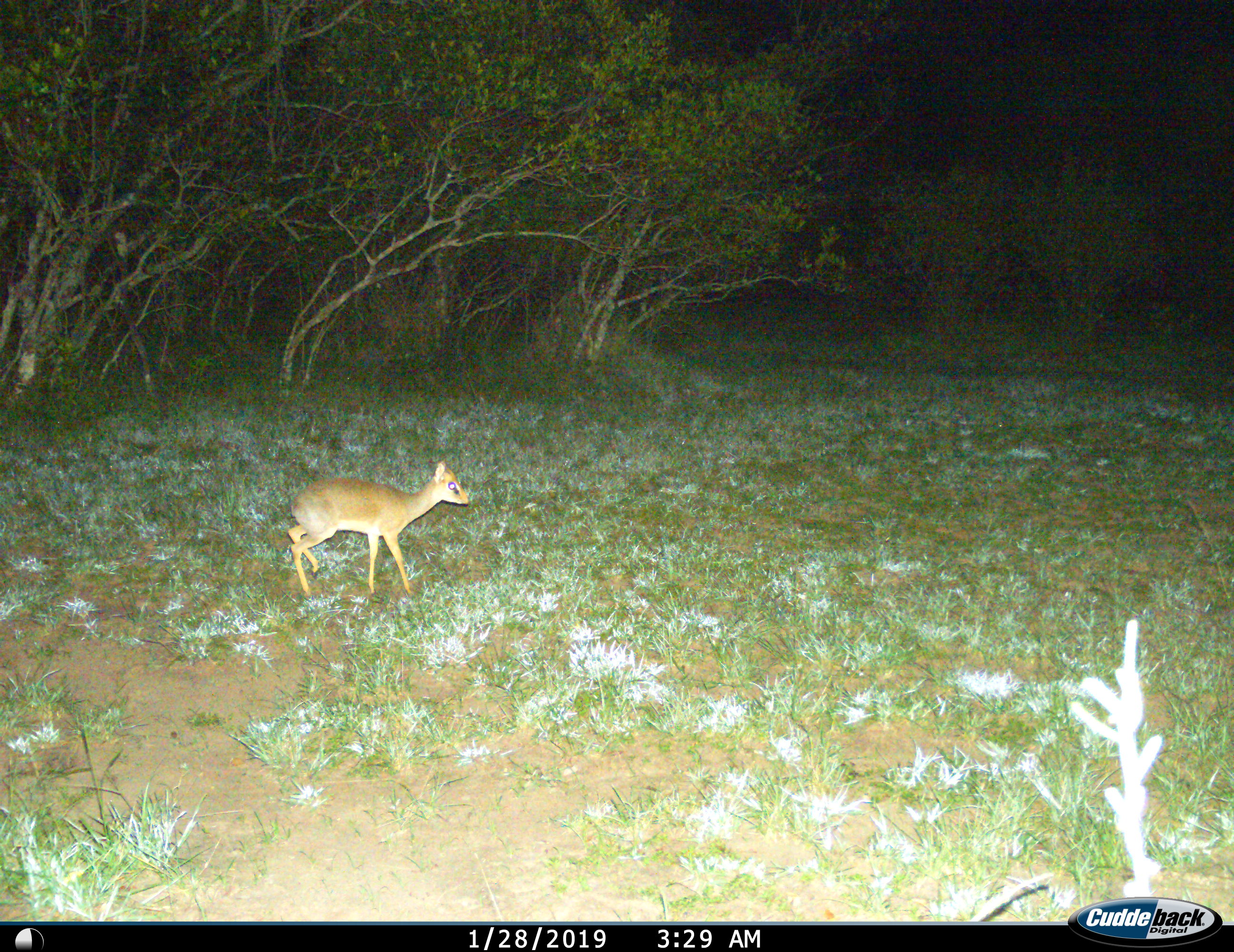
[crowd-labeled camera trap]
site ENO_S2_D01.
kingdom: Animalia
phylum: Chordata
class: Mammalia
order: Artiodactyla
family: Bovidae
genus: Madoqua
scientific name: Madoqua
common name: dik-dik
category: dikdik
Dikdik (dik-dik) (Madoqua), count 1. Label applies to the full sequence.